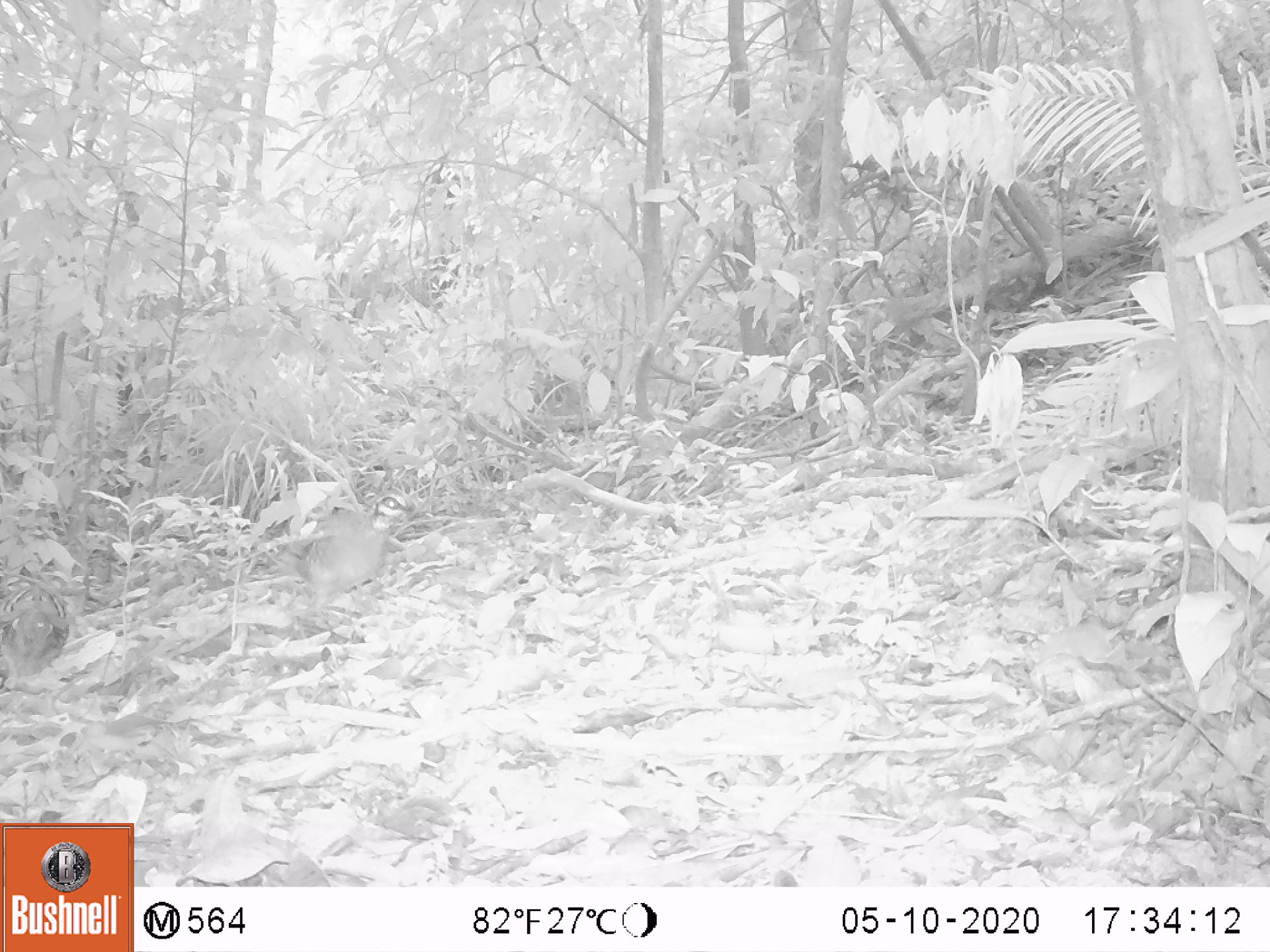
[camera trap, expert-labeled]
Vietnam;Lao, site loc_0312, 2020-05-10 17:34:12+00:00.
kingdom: Animalia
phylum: Chordata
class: Aves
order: Galliformes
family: Phasianidae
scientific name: Phasianidae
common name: partridge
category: unidentified partridge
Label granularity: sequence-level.